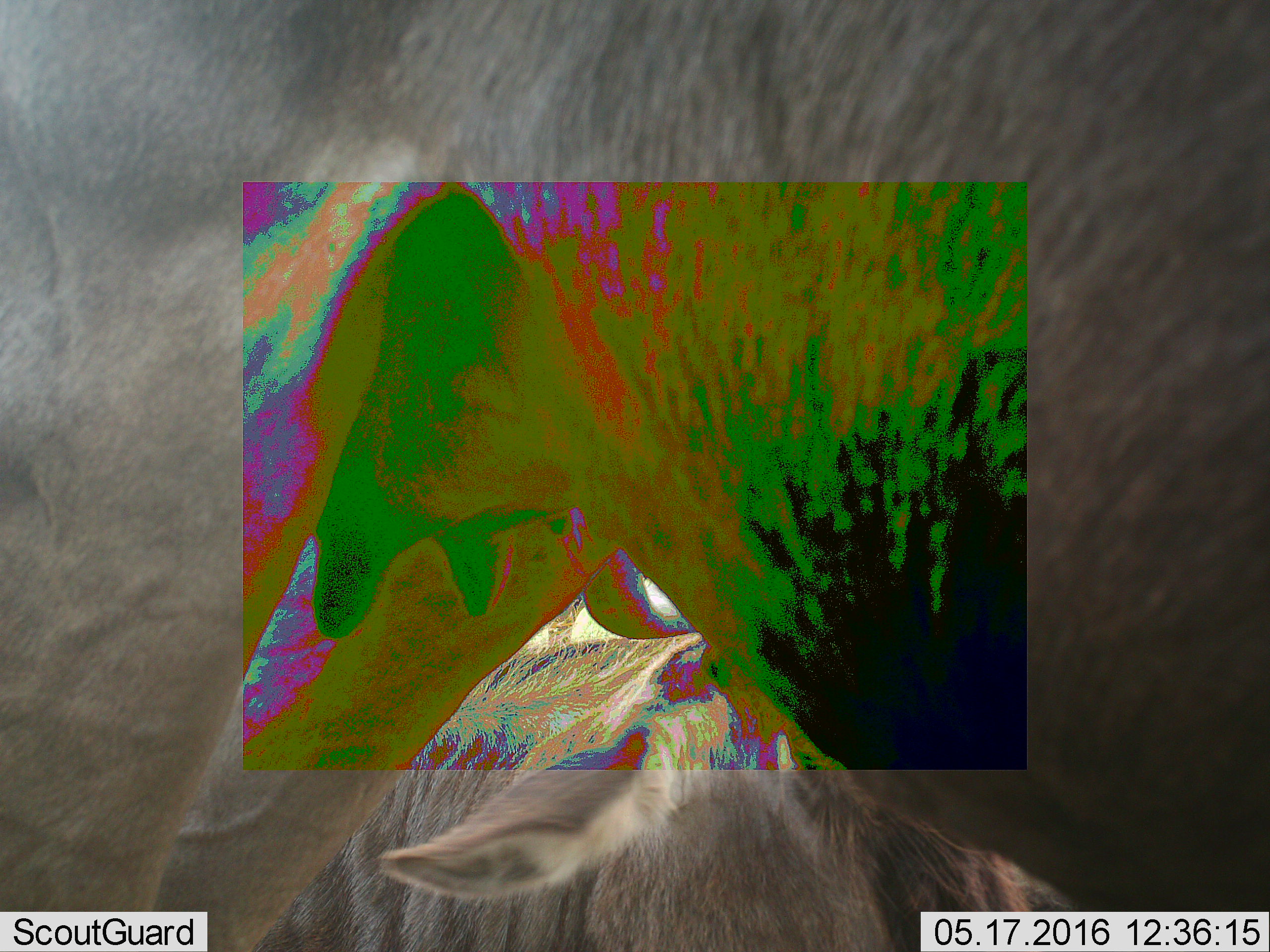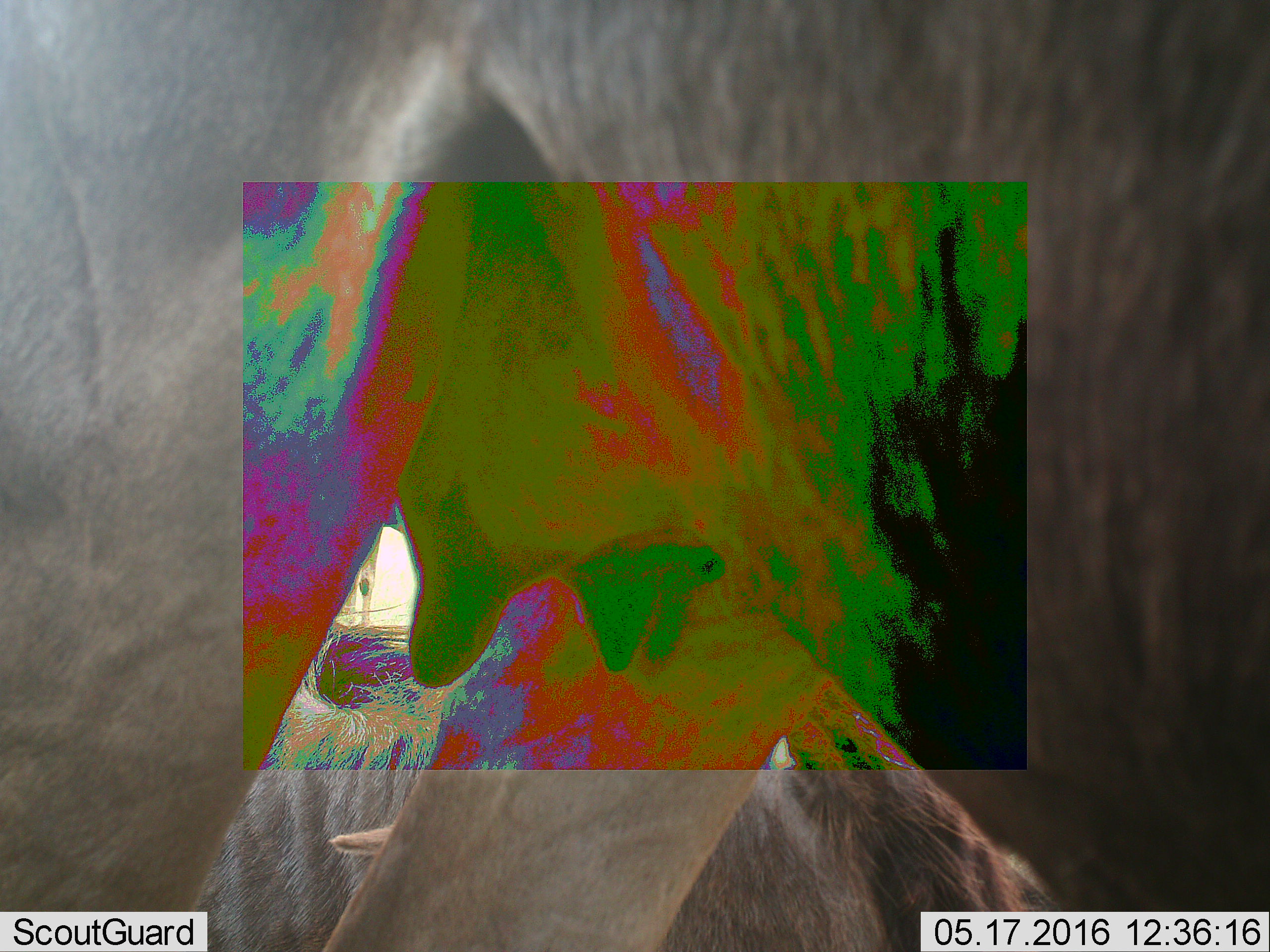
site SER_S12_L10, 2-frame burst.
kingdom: Animalia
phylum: Chordata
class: Mammalia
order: Artiodactyla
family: Bovidae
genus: Connochaetes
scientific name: Connochaetes taurinus taurinus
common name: blue wildebeest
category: wildebeestblue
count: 2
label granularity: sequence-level